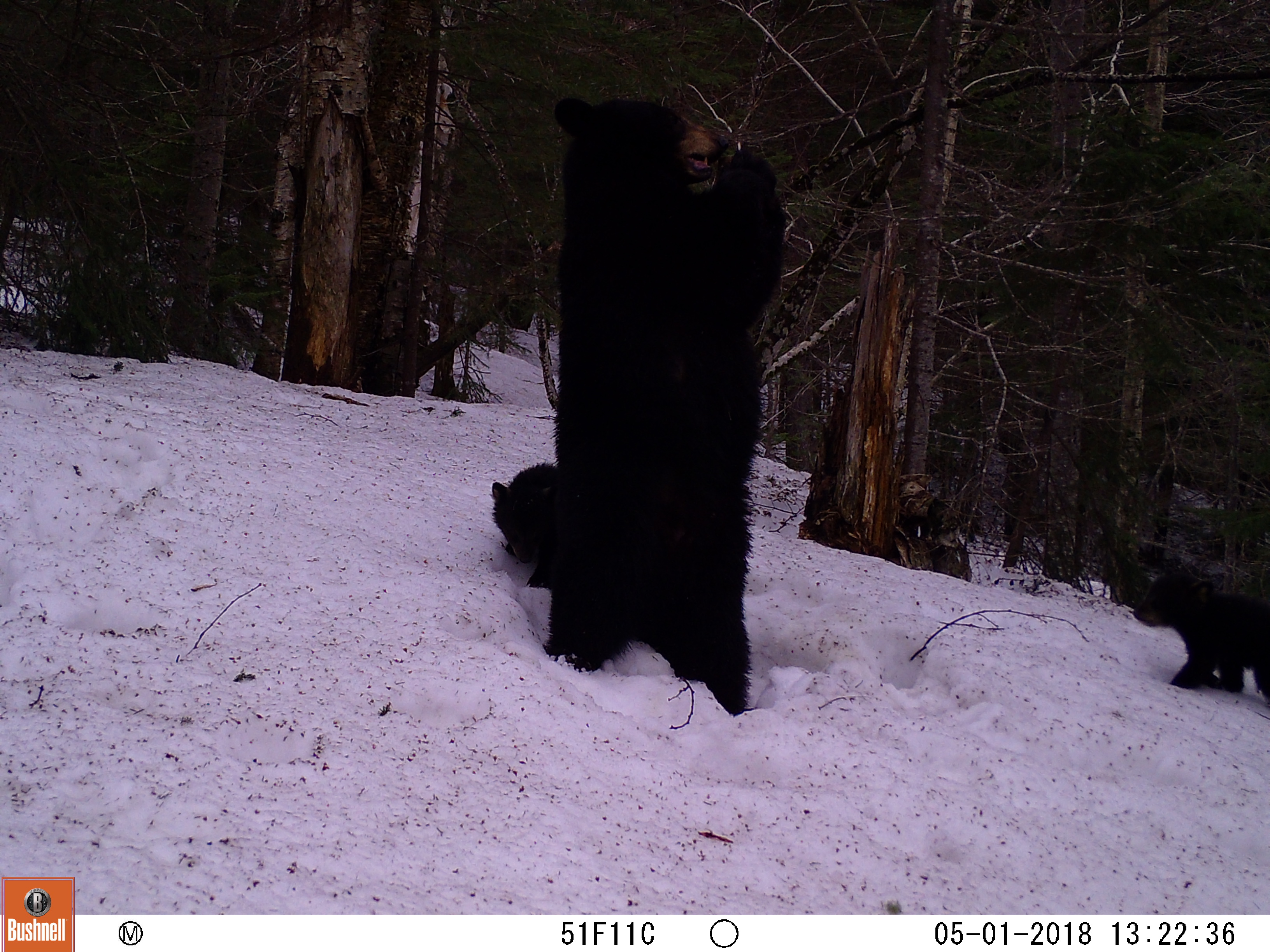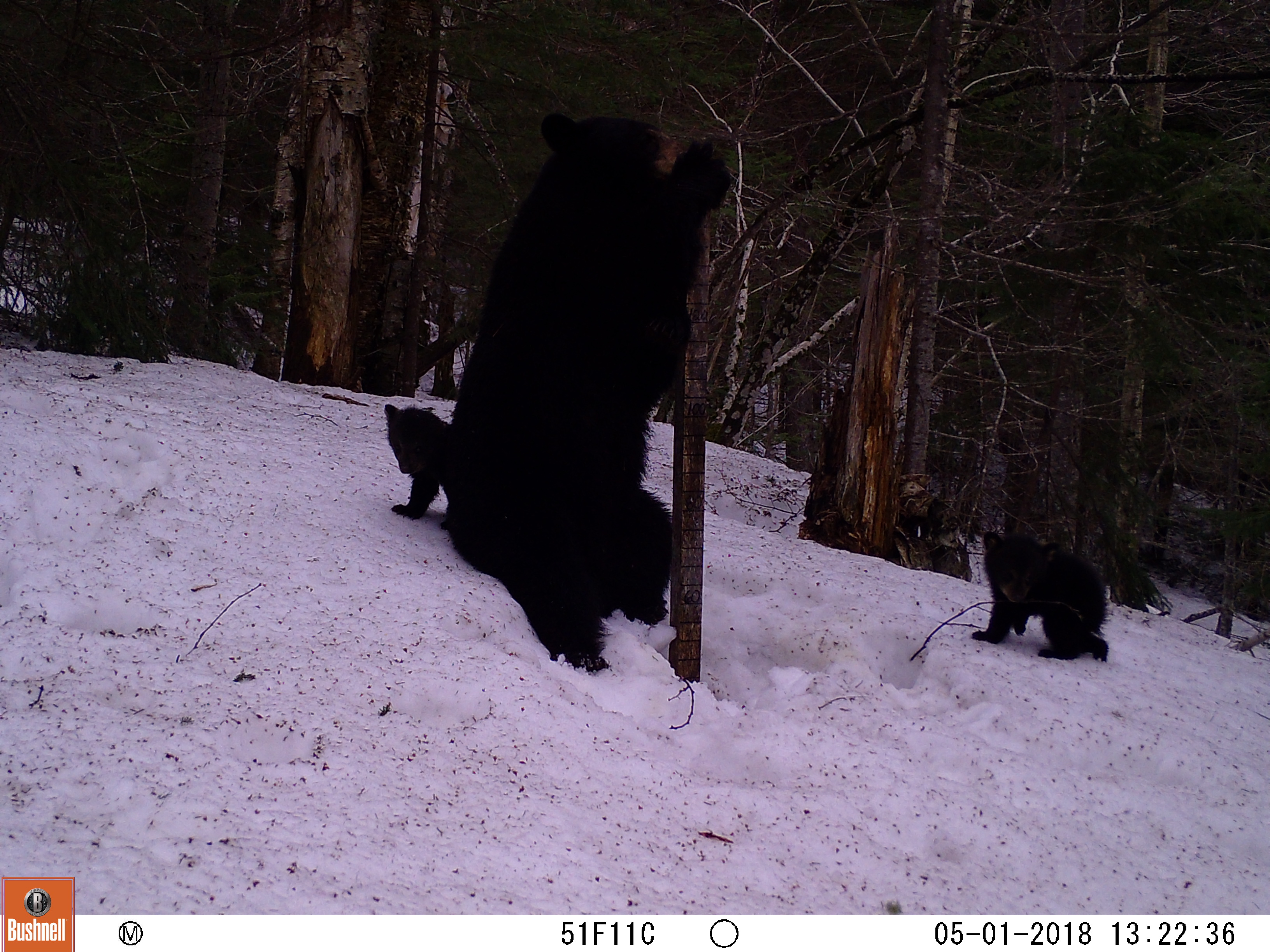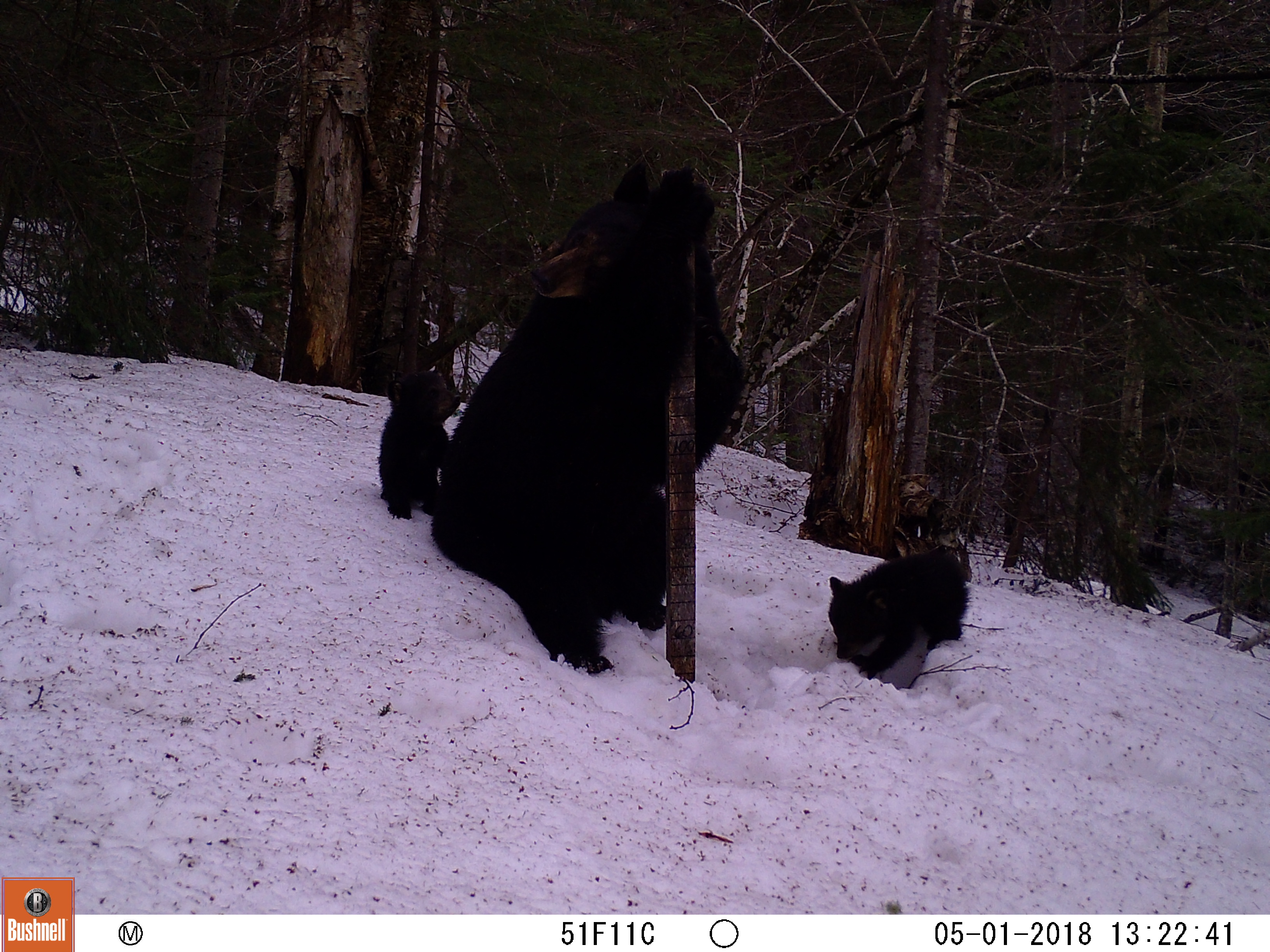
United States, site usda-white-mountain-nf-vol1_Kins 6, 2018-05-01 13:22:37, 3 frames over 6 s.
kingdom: Animalia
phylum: Chordata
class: Mammalia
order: Carnivora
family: Ursidae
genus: Ursus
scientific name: Ursus americanus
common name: black bear